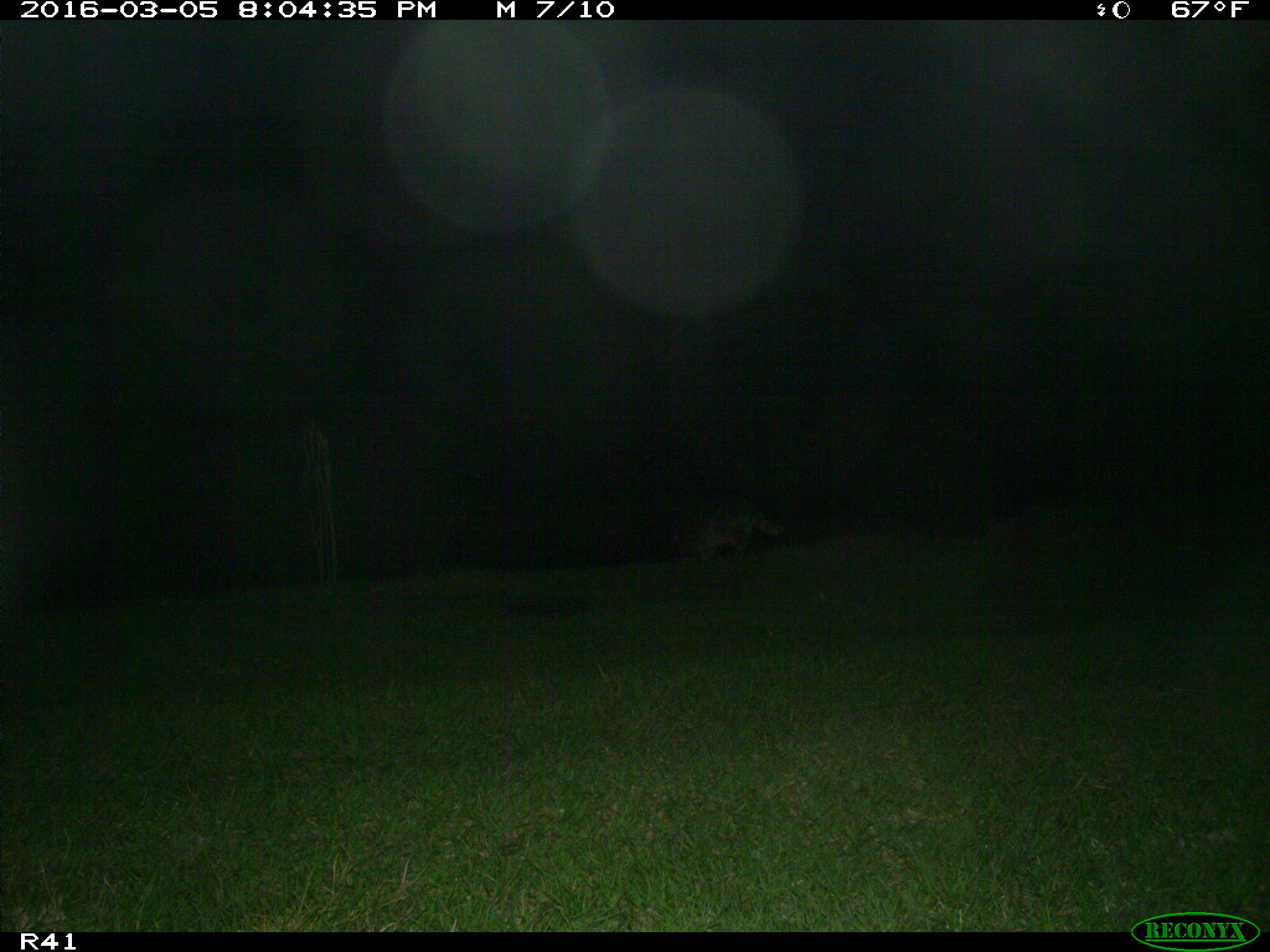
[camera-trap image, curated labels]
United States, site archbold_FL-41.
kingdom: Animalia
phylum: Chordata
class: Mammalia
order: Carnivora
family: Procyonidae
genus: Procyon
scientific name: Procyon lotor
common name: common raccoon